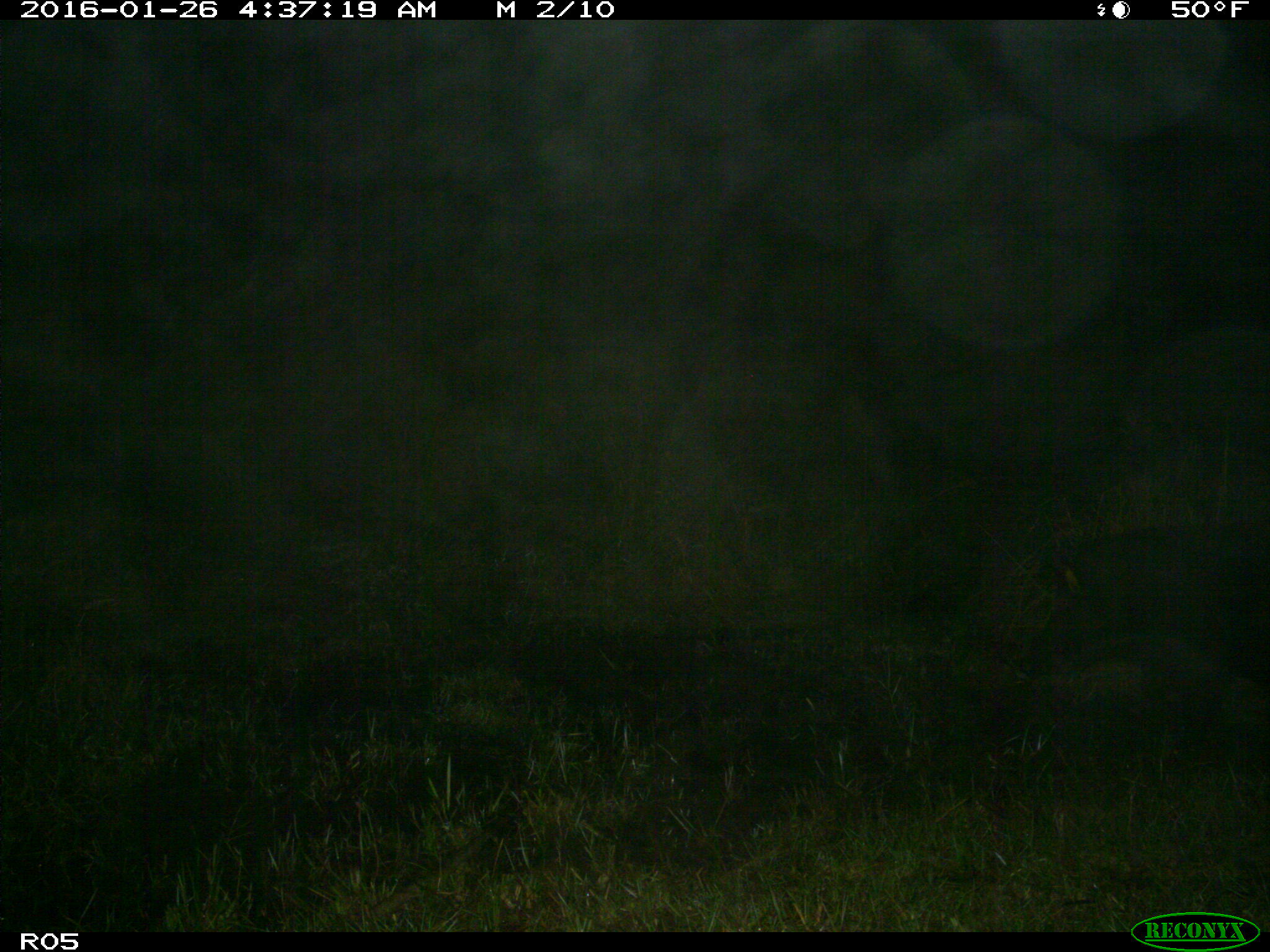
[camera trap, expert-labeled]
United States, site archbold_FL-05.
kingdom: Animalia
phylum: Chordata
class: Mammalia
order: Artiodactyla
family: Suidae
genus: Sus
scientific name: Sus scrofa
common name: wild boar